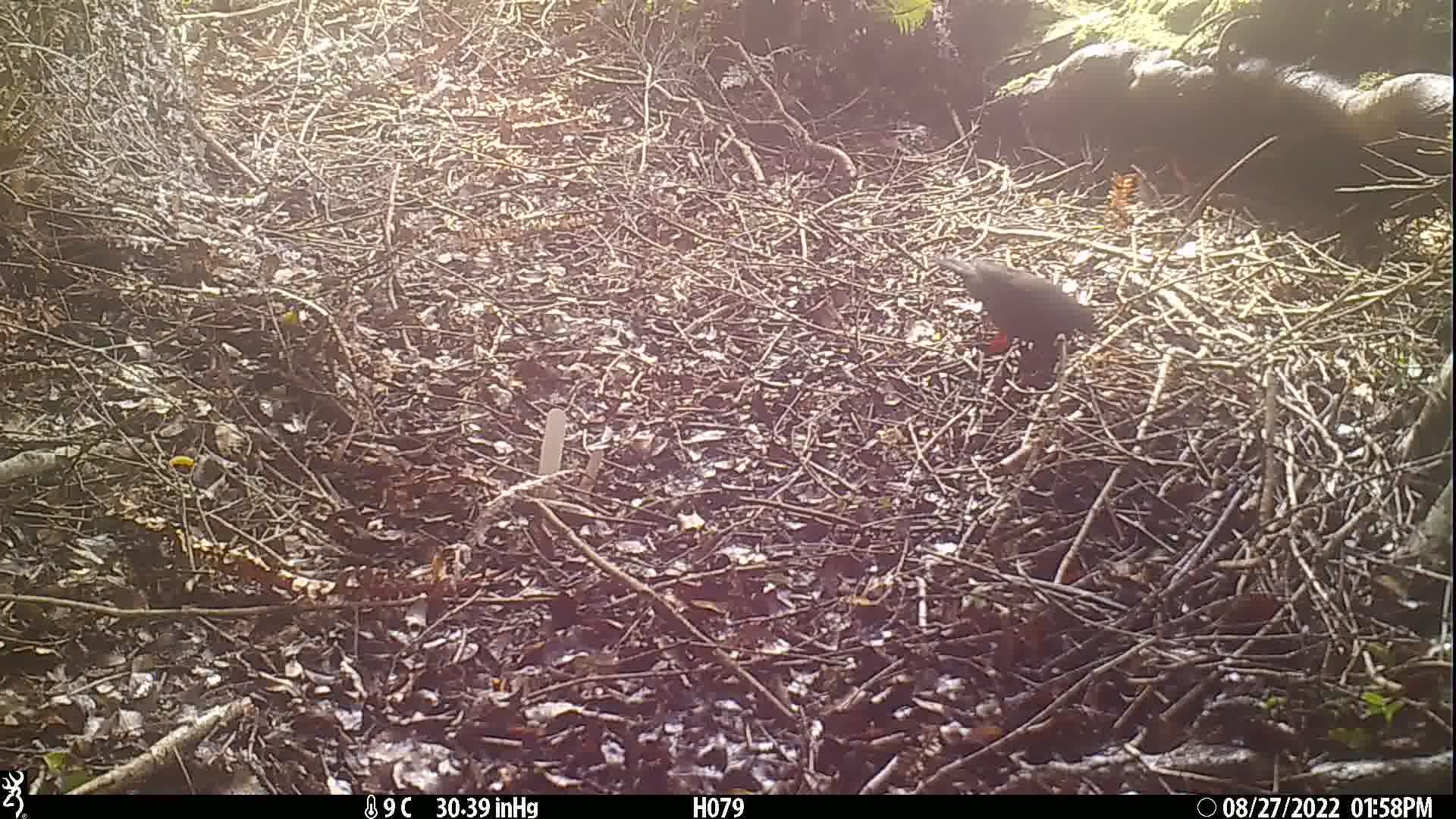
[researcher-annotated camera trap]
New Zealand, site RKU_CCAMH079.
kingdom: Animalia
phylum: Chordata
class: Aves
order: Passeriformes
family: Turdidae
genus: Turdus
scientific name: Turdus merula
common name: eurasian blackbird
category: blackbird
Blackbird (eurasian blackbird) (Turdus merula).